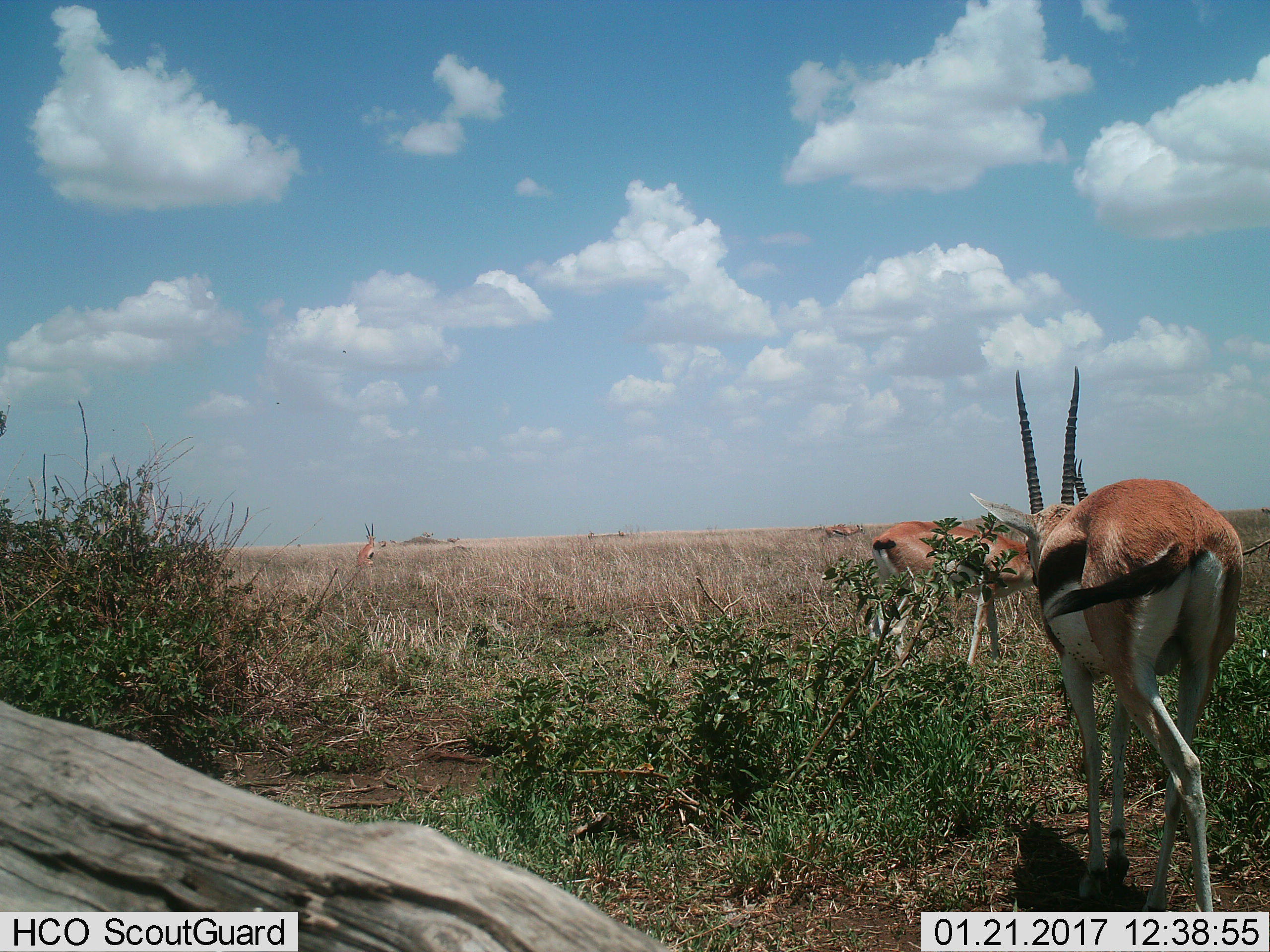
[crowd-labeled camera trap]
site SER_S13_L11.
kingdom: Animalia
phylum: Chordata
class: Mammalia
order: Artiodactyla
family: Bovidae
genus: Eudorcas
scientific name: Eudorcas thomsonii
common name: thomson's gazelle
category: gazellethomsons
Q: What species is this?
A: Gazellethomsons (thomson's gazelle) (Eudorcas thomsonii).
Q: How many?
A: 8.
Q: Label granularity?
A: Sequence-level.